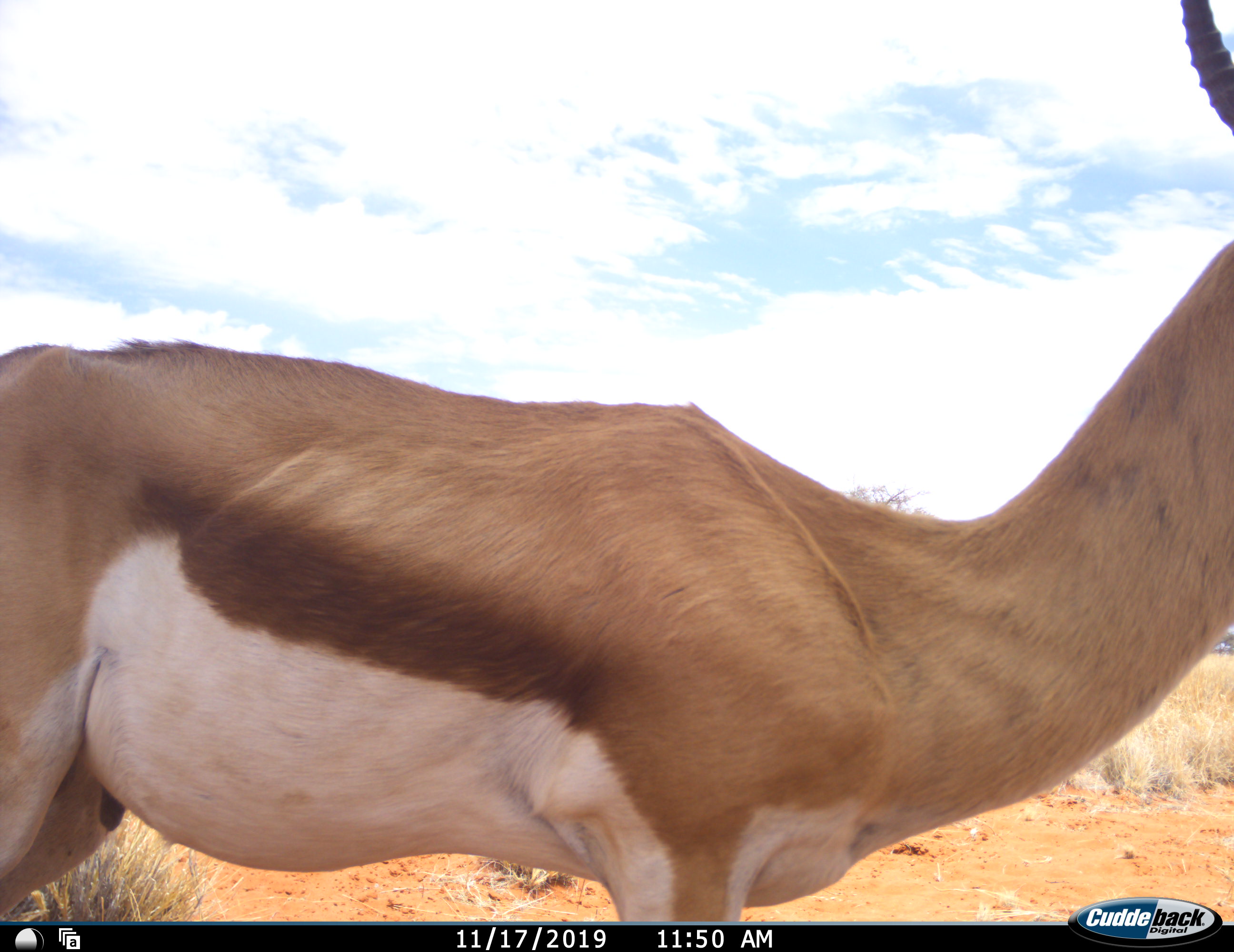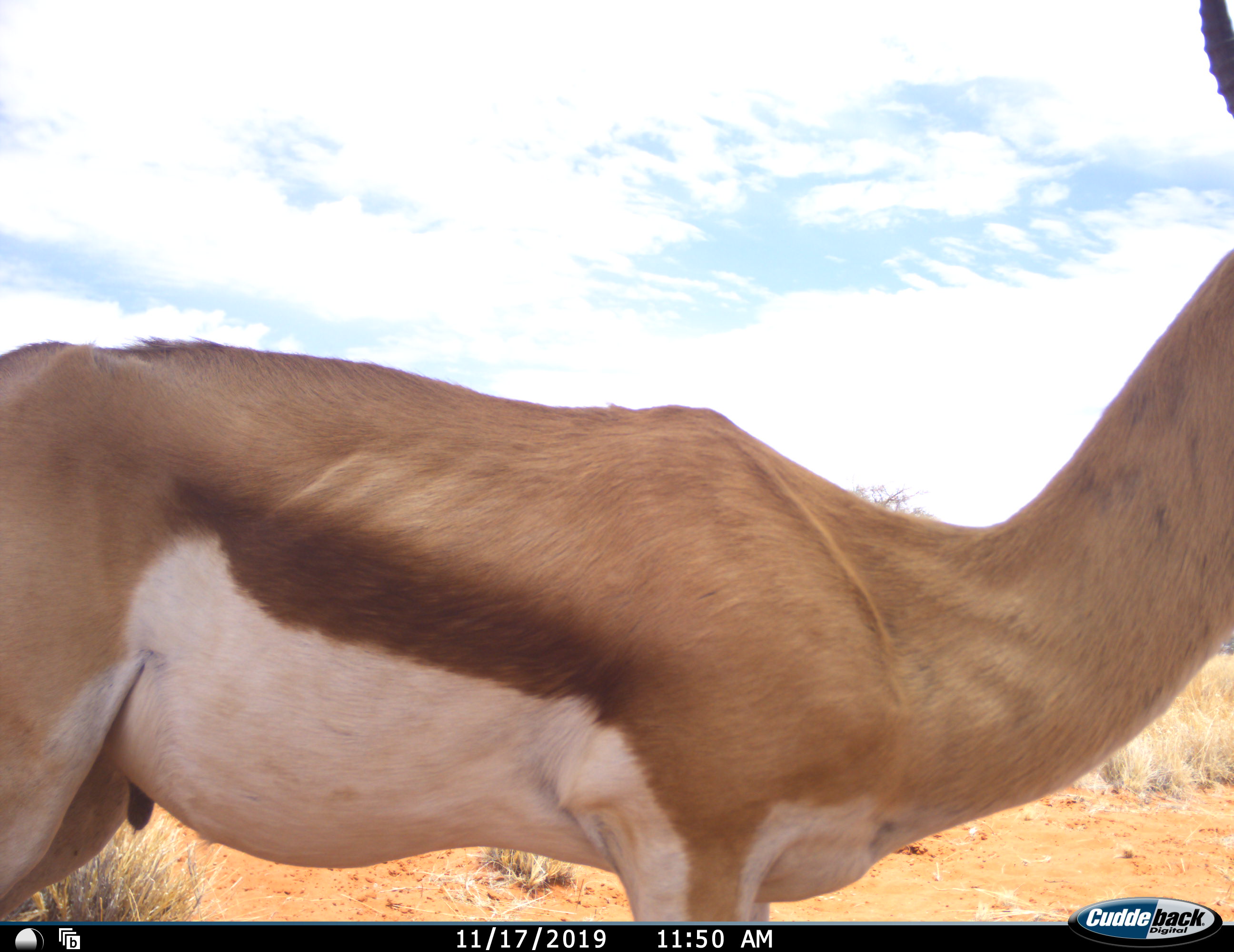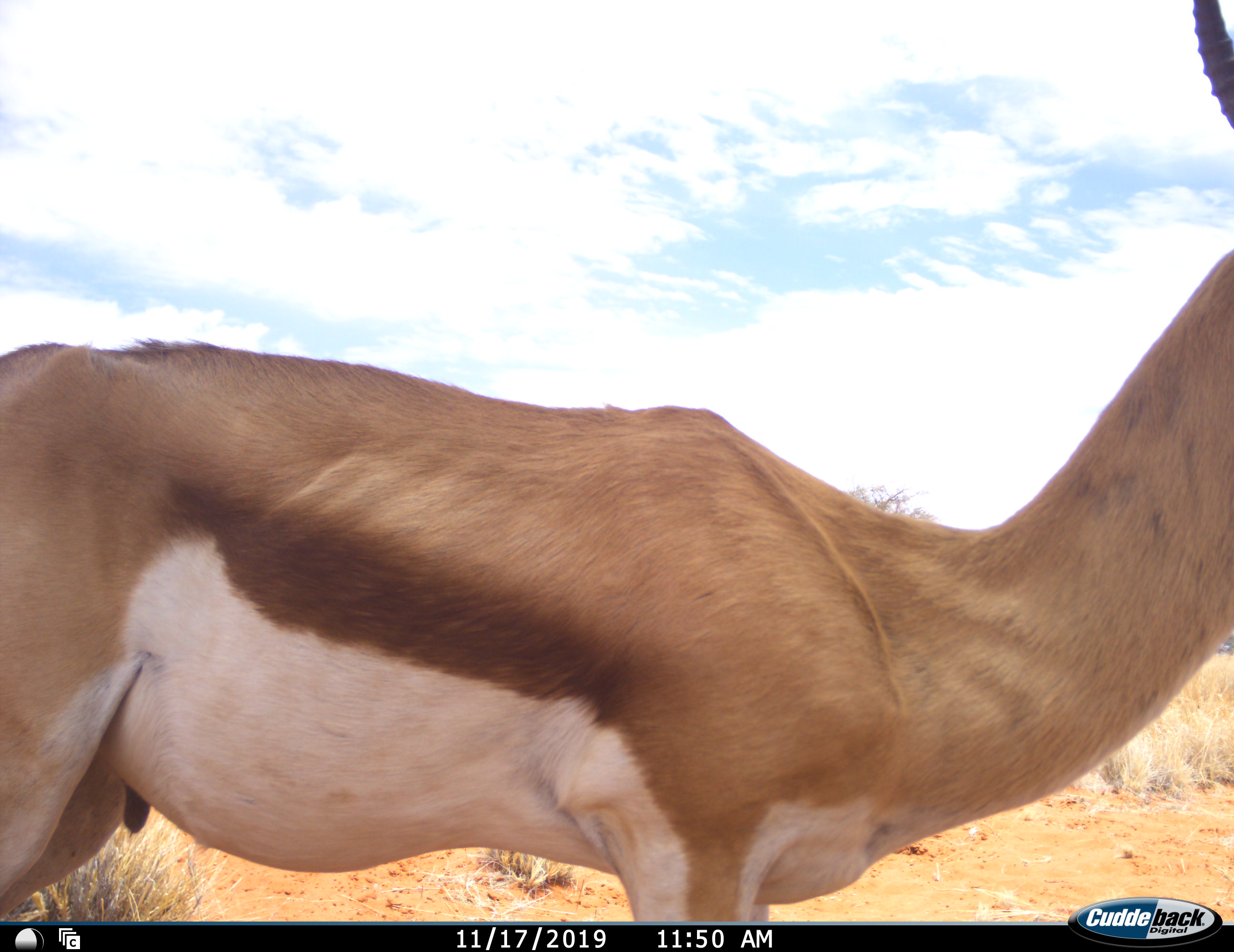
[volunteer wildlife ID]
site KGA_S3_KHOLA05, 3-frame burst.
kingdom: Animalia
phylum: Chordata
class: Mammalia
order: Artiodactyla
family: Bovidae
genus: Antidorcas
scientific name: Antidorcas marsupialis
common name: springbok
Springbok (Antidorcas marsupialis), count 1. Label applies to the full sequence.